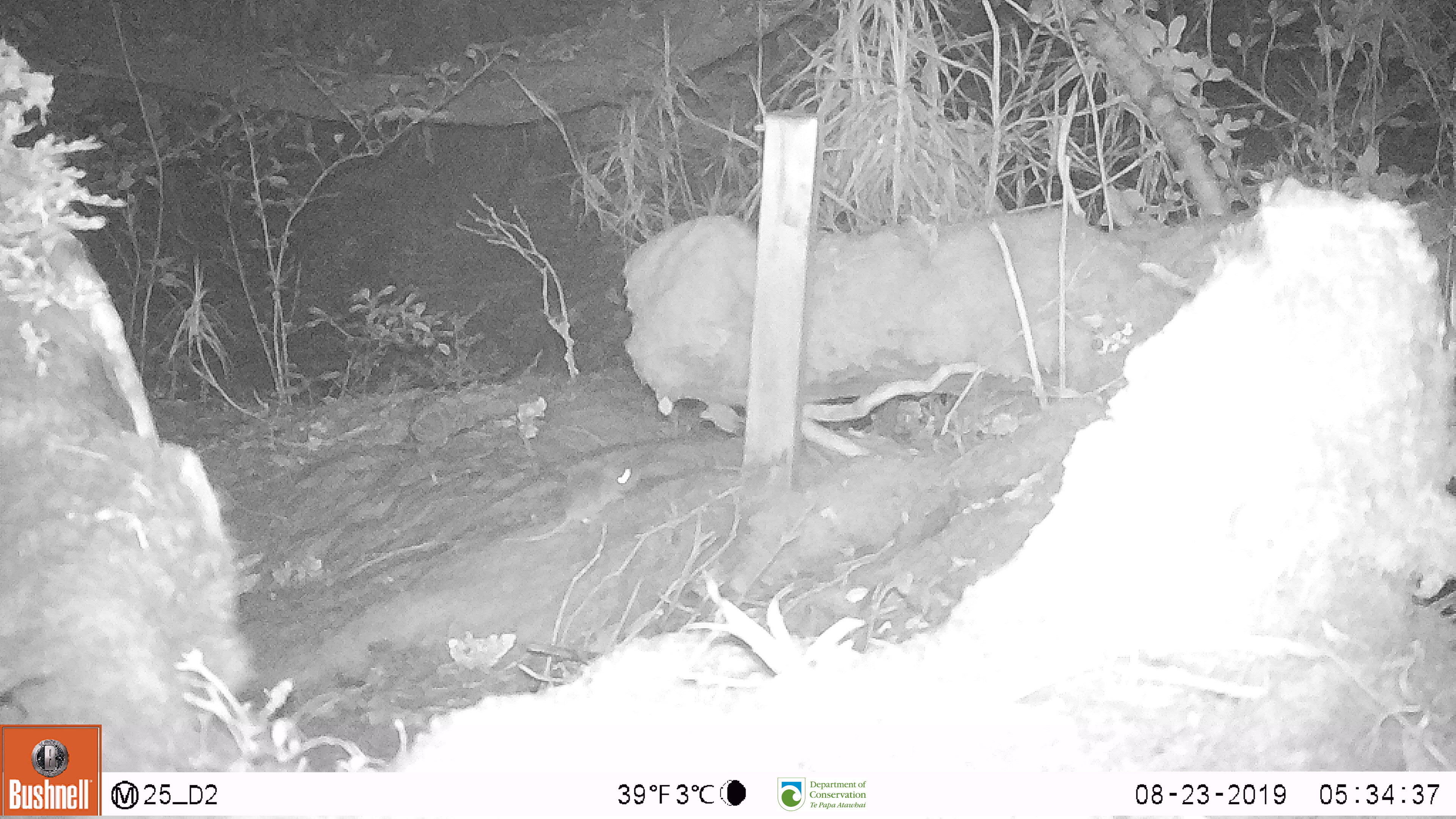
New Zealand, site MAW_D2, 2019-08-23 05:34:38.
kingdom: Animalia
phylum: Chordata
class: Mammalia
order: Rodentia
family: Muridae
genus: Mus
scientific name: Mus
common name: mouse